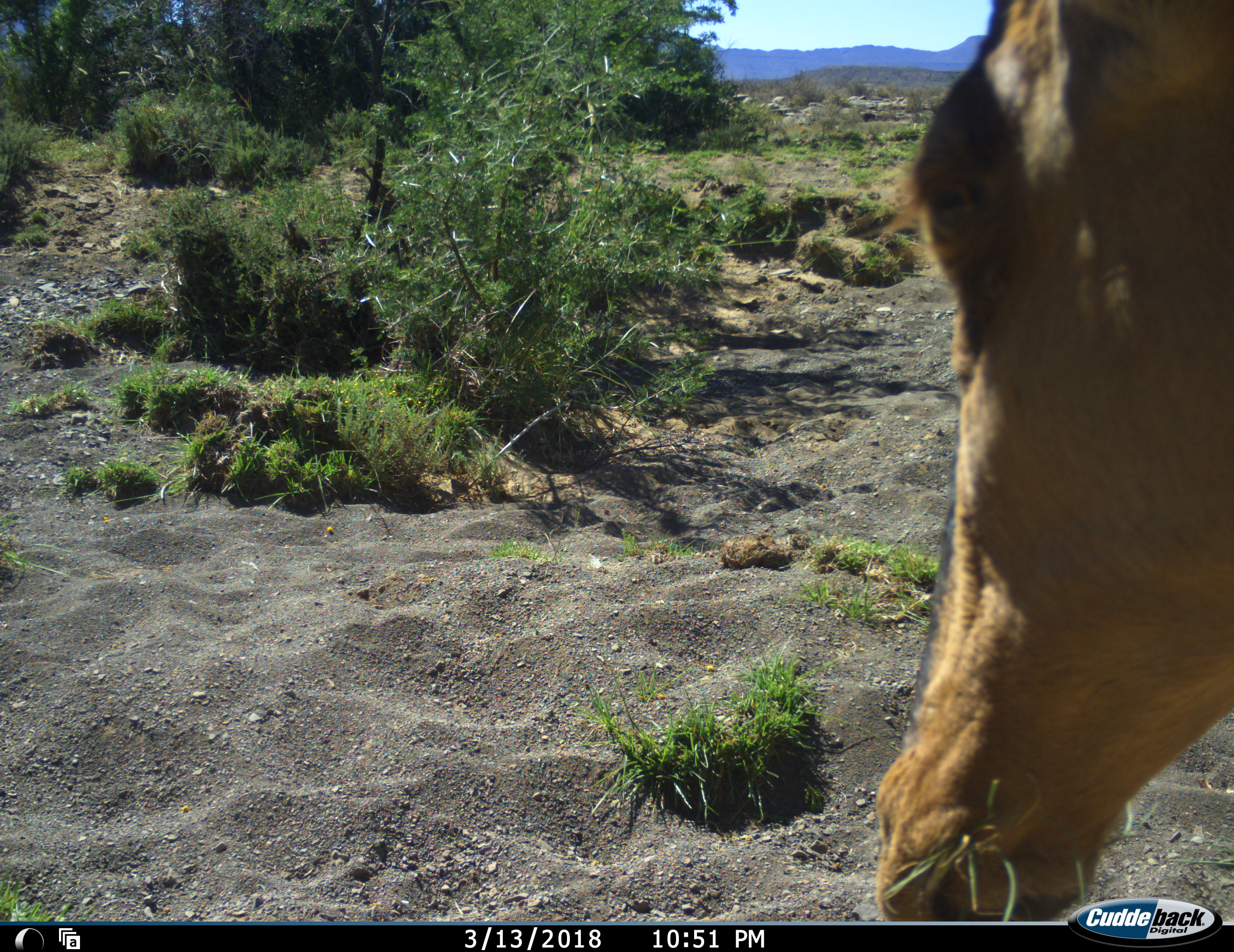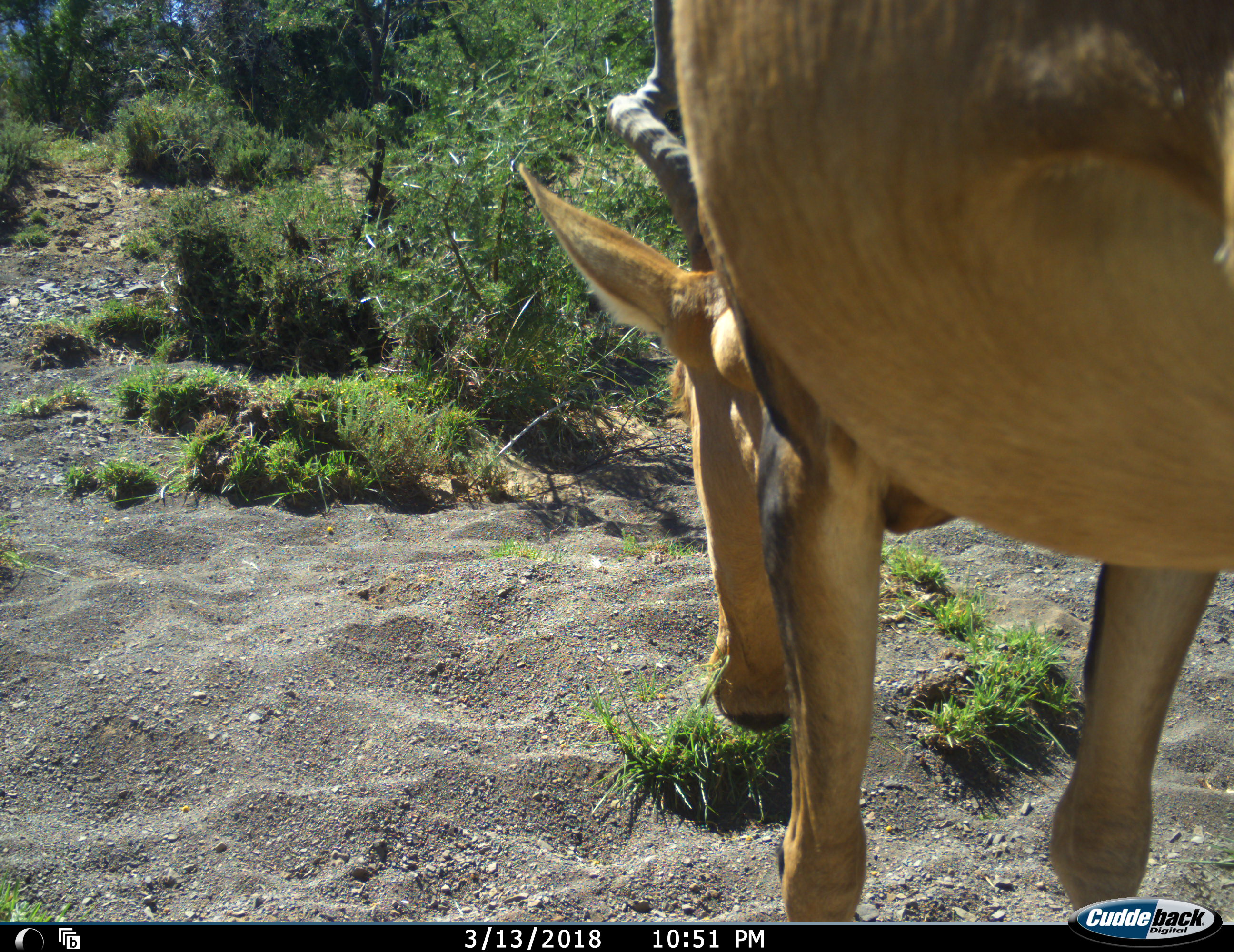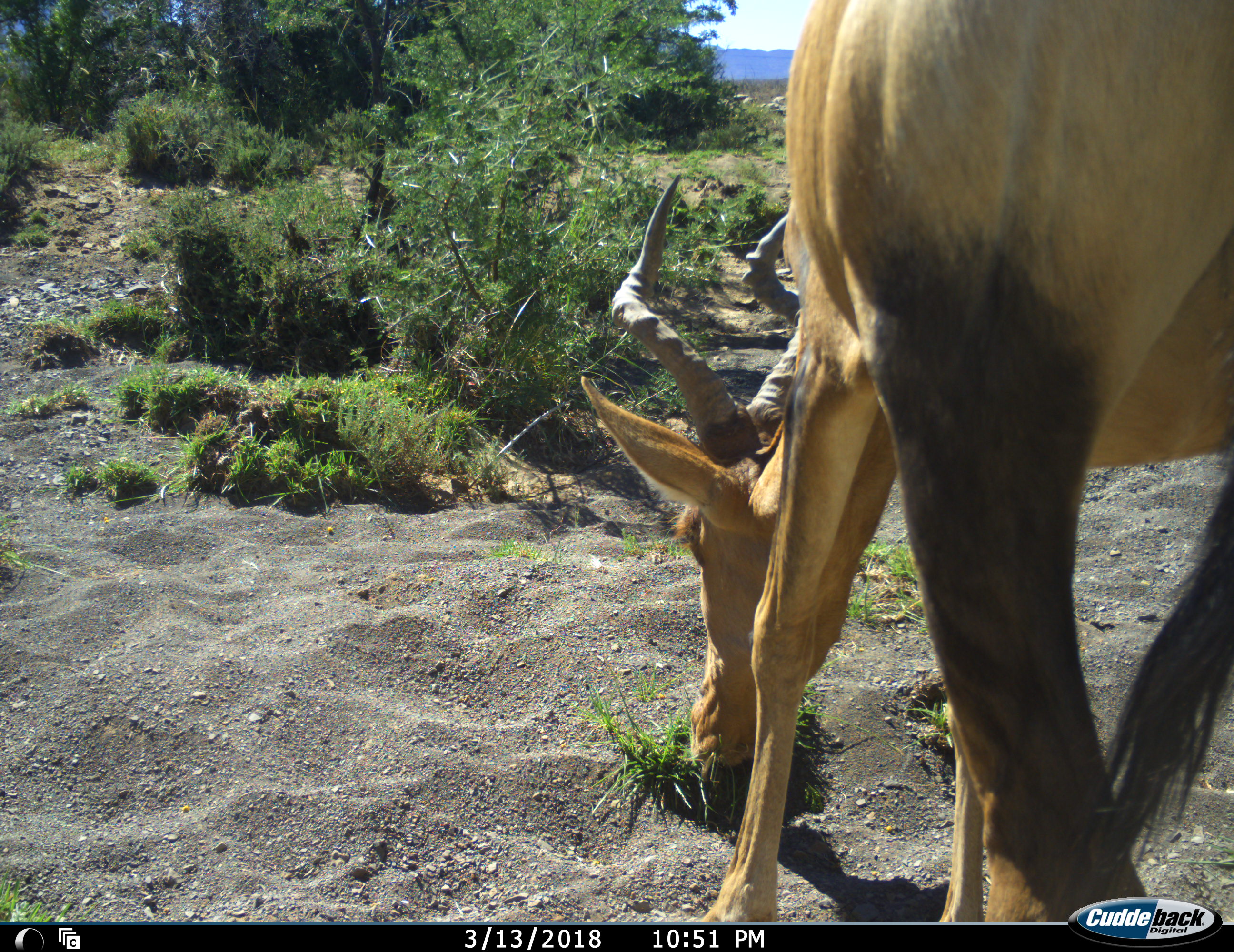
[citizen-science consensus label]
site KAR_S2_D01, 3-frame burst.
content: unidentified animal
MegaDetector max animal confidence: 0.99